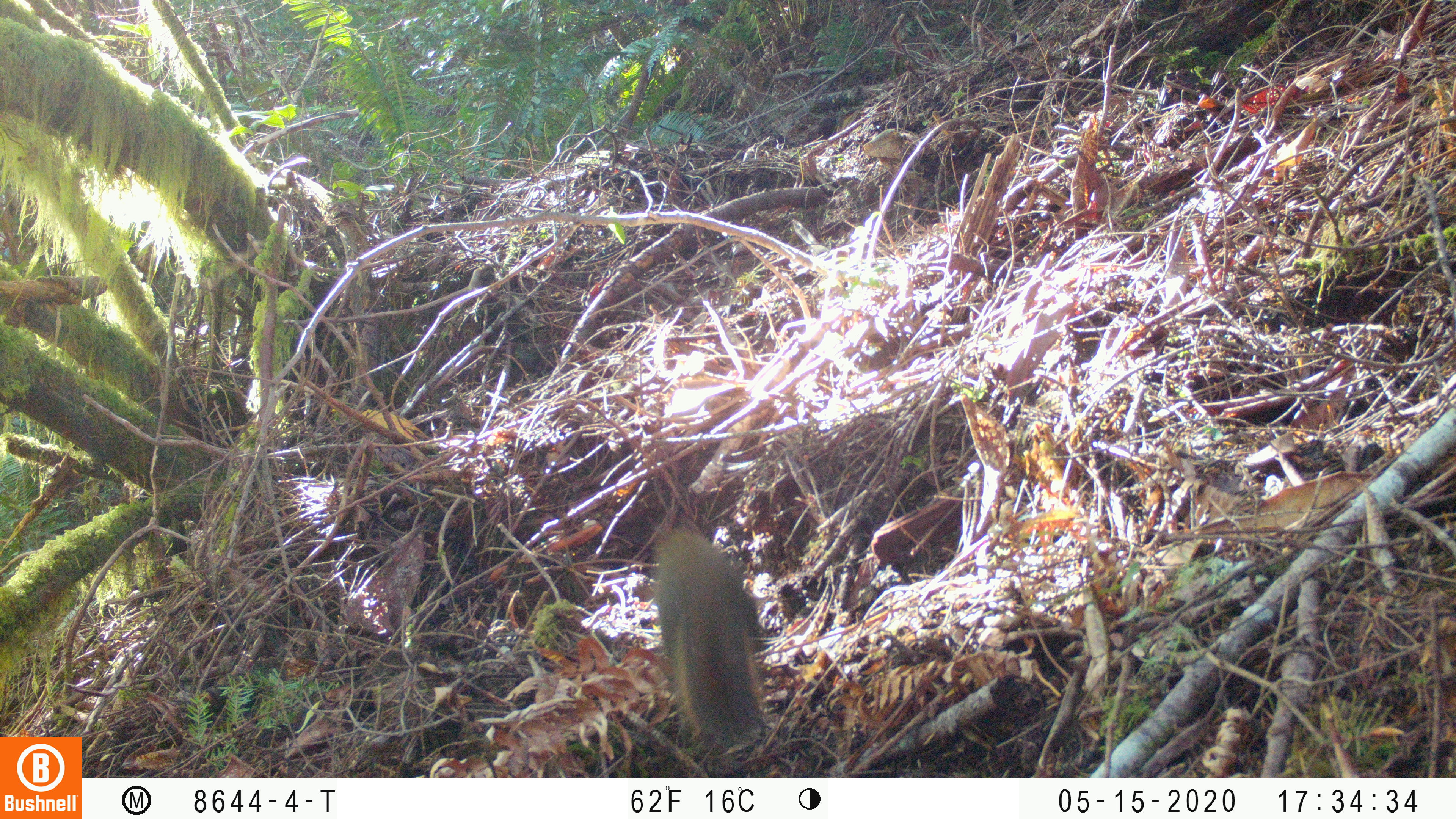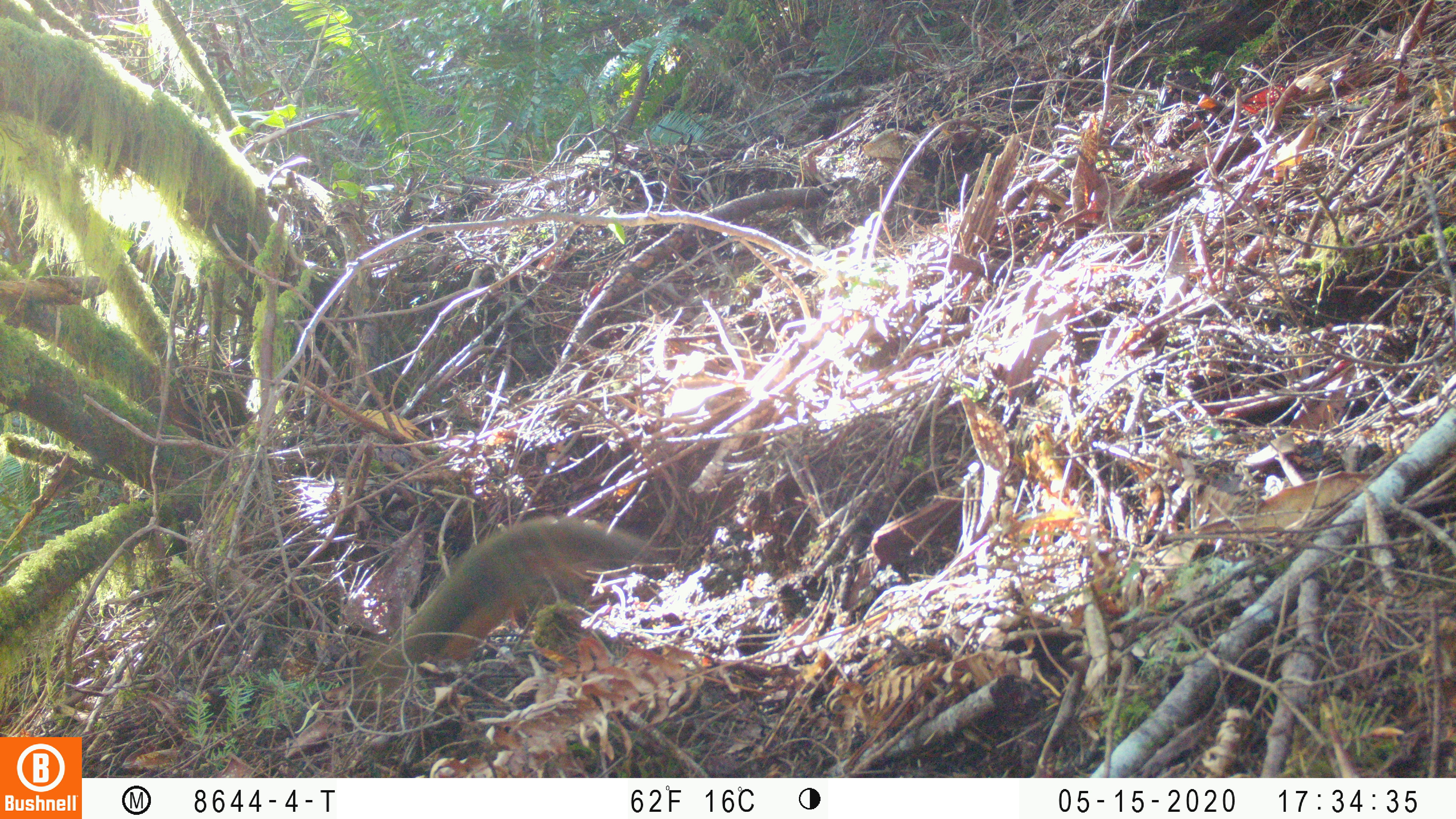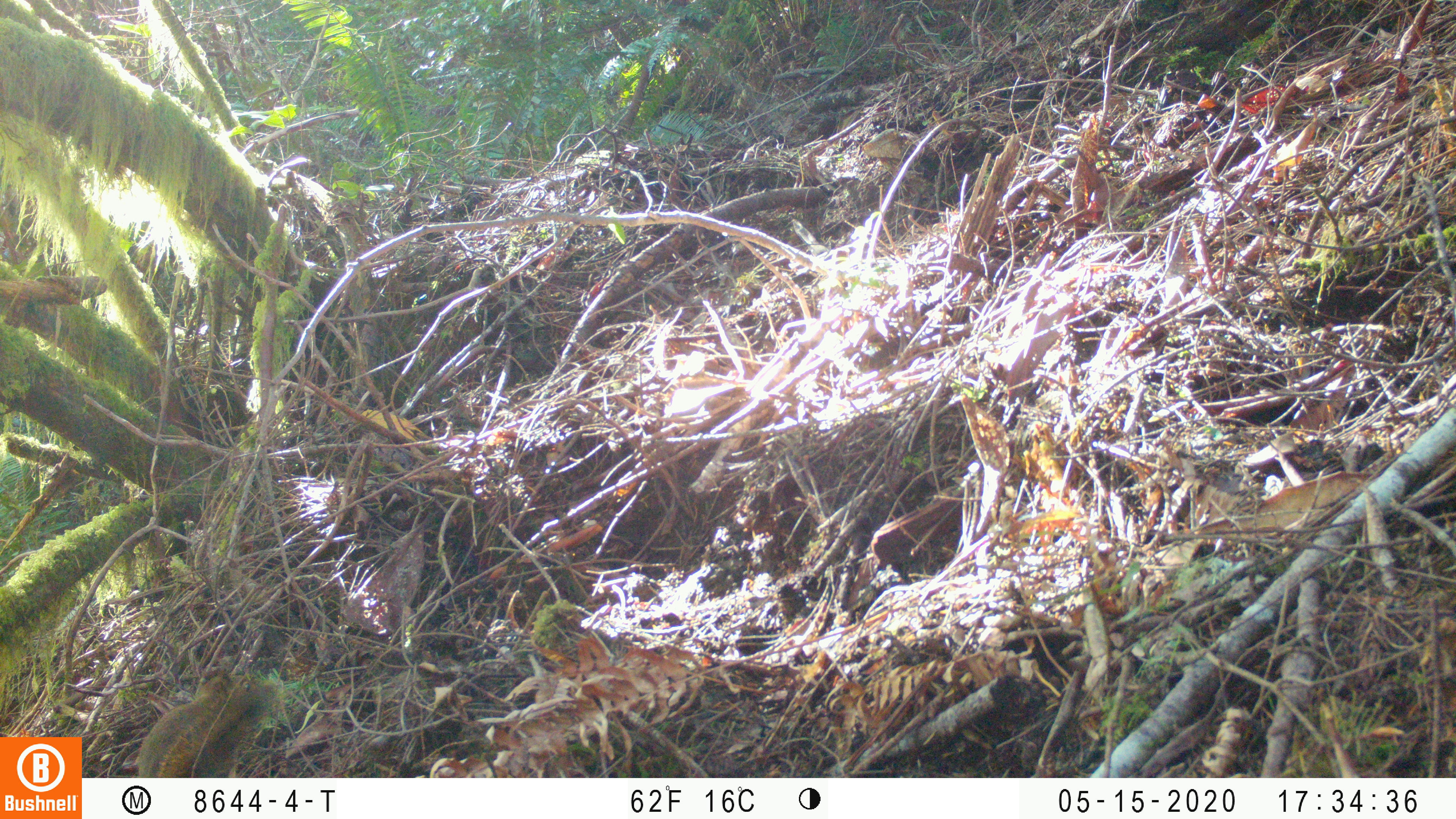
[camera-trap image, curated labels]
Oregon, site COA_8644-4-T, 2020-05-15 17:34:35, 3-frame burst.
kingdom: Animalia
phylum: Chordata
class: Mammalia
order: Rodentia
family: Sciuridae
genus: Tamiasciurus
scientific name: Tamiasciurus douglasii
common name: douglas squirrel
Douglas squirrel (Tamiasciurus douglasii).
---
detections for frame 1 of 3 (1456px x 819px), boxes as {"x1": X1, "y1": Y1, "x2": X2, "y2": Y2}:
douglas squirrel: {"x1": 629, "y1": 516, "x2": 782, "y2": 765}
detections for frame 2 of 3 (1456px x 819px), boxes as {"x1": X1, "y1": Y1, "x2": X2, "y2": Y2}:
douglas squirrel: {"x1": 343, "y1": 493, "x2": 655, "y2": 719}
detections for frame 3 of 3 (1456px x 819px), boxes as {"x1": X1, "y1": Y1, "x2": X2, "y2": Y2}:
douglas squirrel: {"x1": 131, "y1": 672, "x2": 290, "y2": 774}